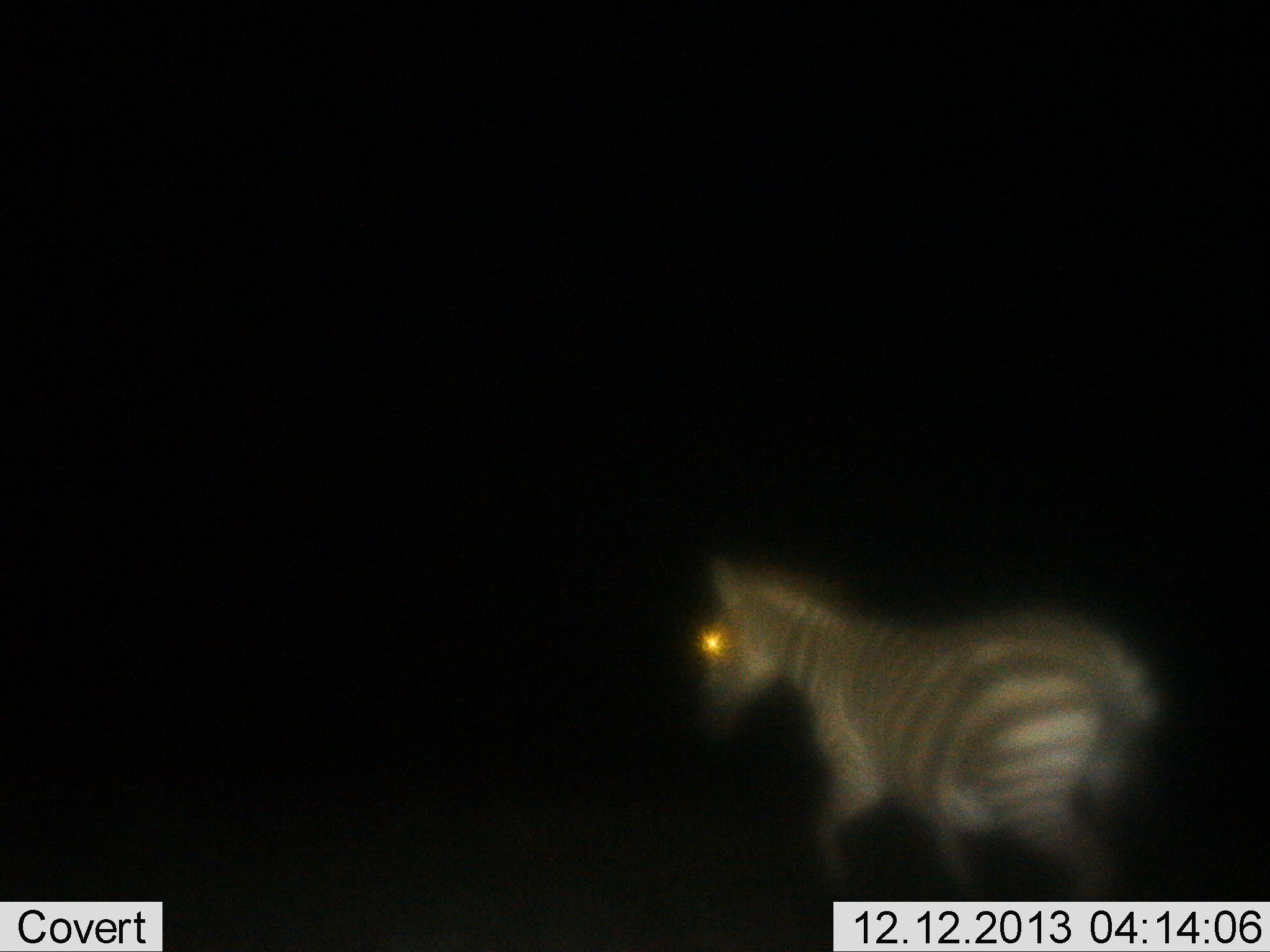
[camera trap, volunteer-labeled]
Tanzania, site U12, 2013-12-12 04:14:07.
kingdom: Animalia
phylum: Chordata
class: Mammalia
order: Perissodactyla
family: Equidae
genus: Equus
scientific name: Equus quagga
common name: plains zebra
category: zebra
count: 1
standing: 30%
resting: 0%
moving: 70%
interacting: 0%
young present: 0%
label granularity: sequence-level